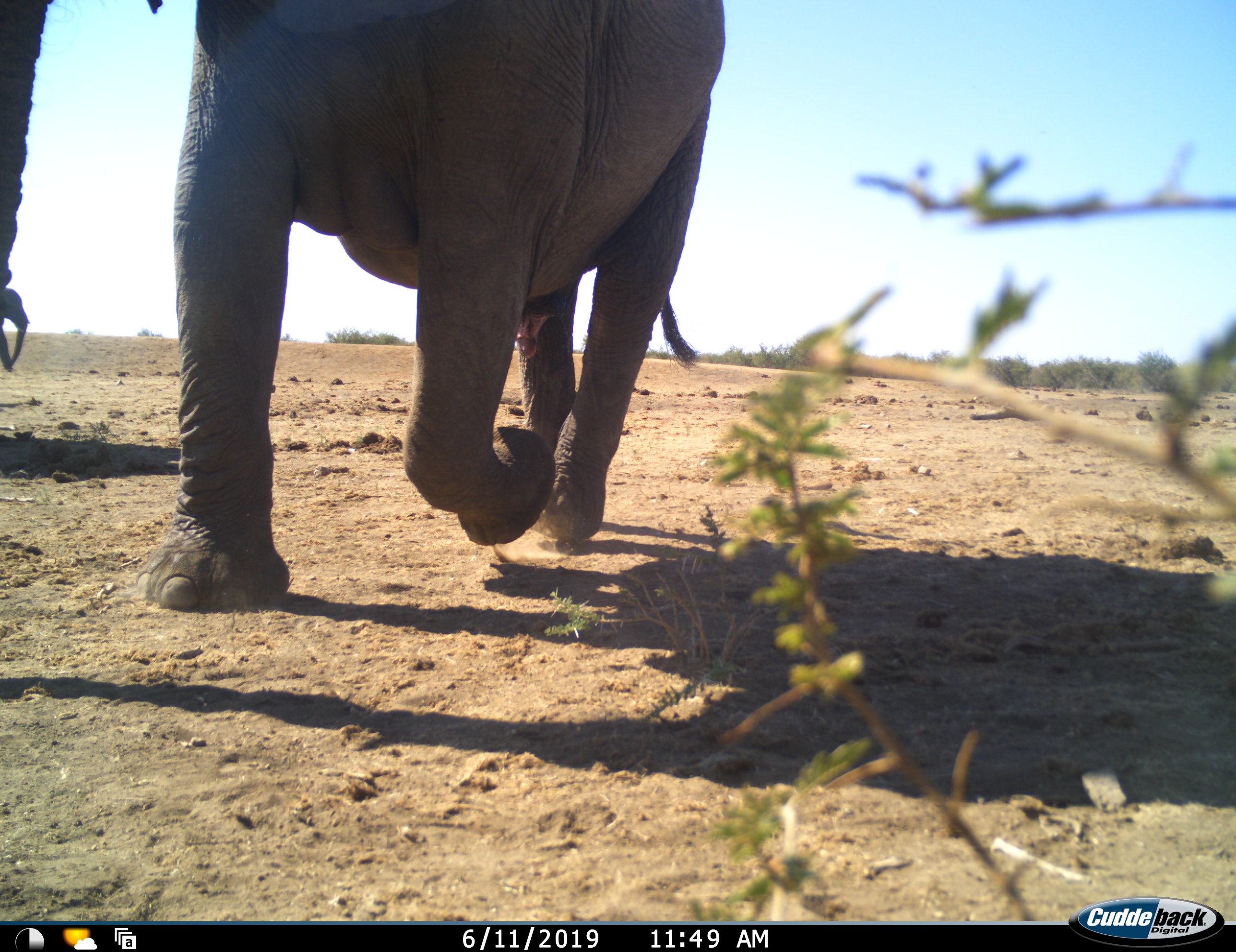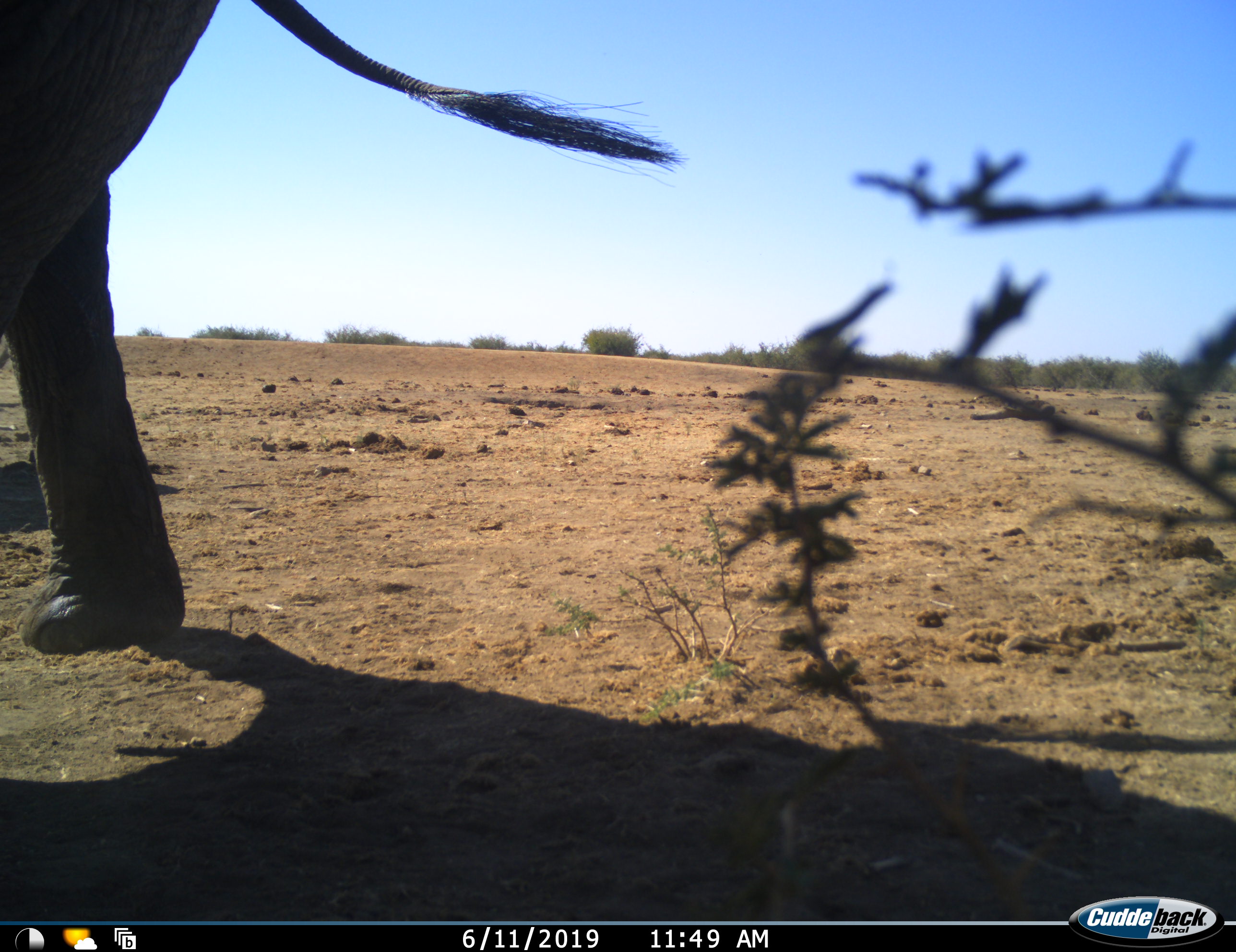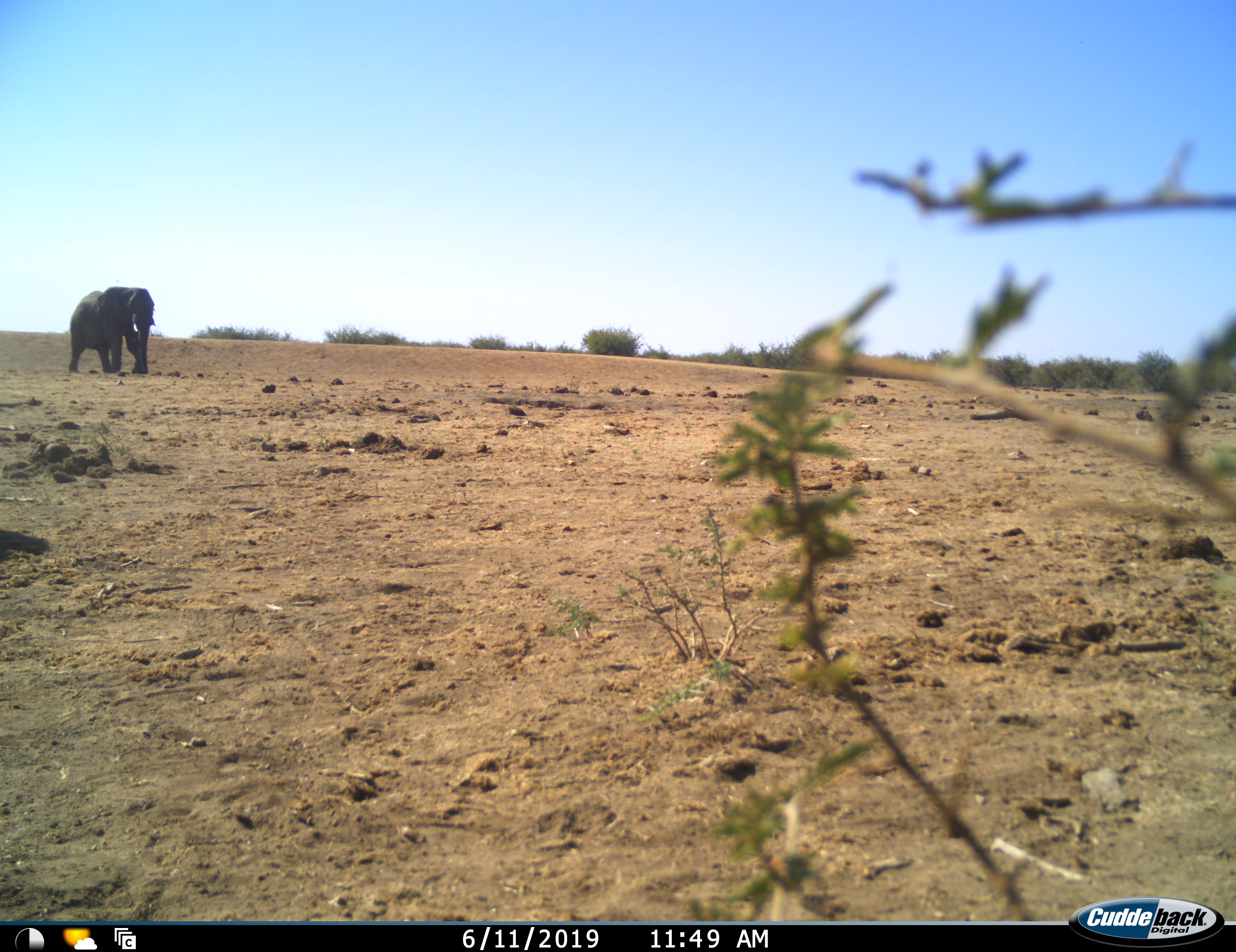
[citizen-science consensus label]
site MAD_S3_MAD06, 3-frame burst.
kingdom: Animalia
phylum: Chordata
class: Mammalia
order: Proboscidea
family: Elephantidae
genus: Loxodonta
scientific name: Loxodonta africana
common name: african bush elephant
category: elephant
Elephant (african bush elephant) (Loxodonta africana), count 2. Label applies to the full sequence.